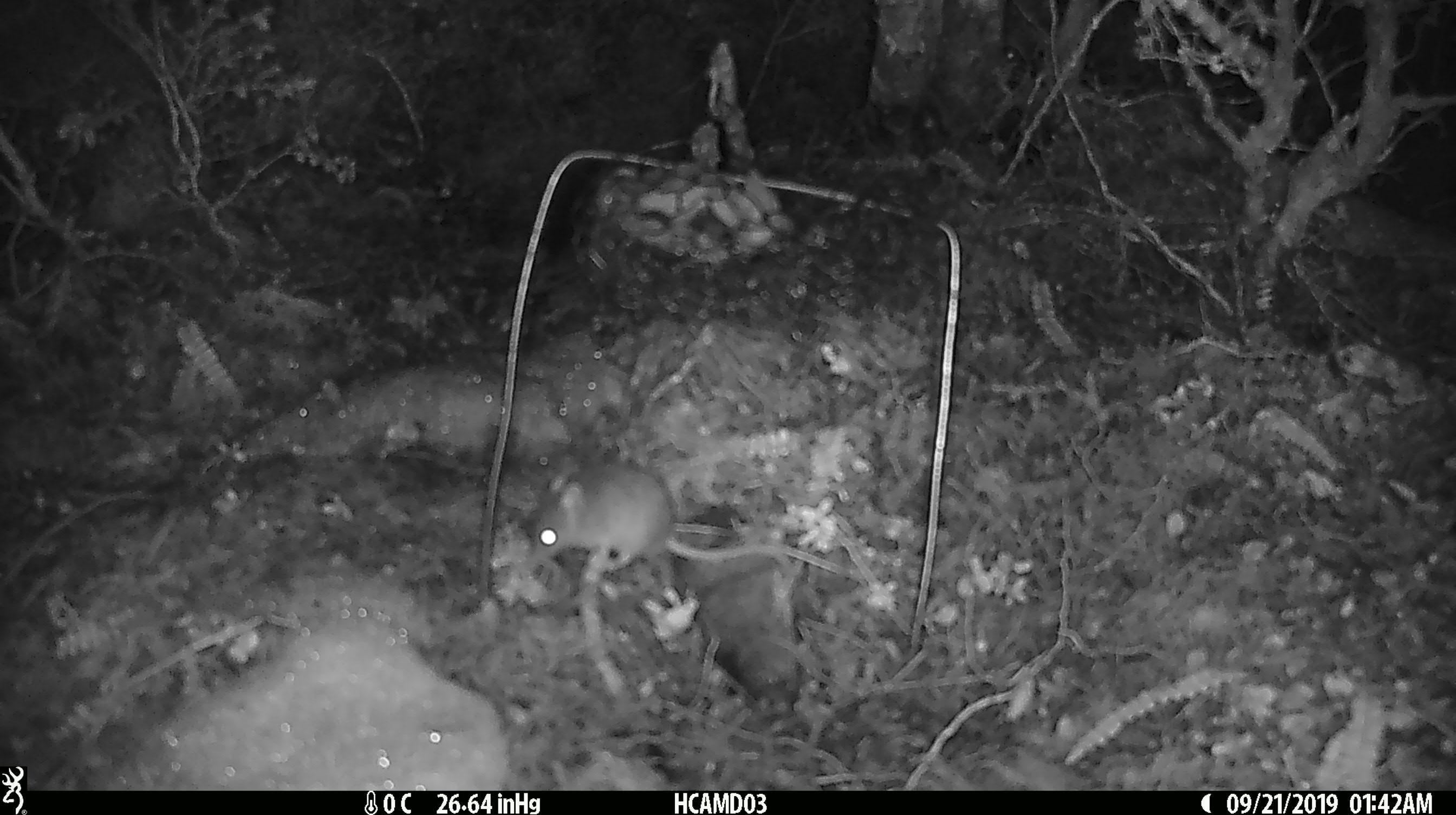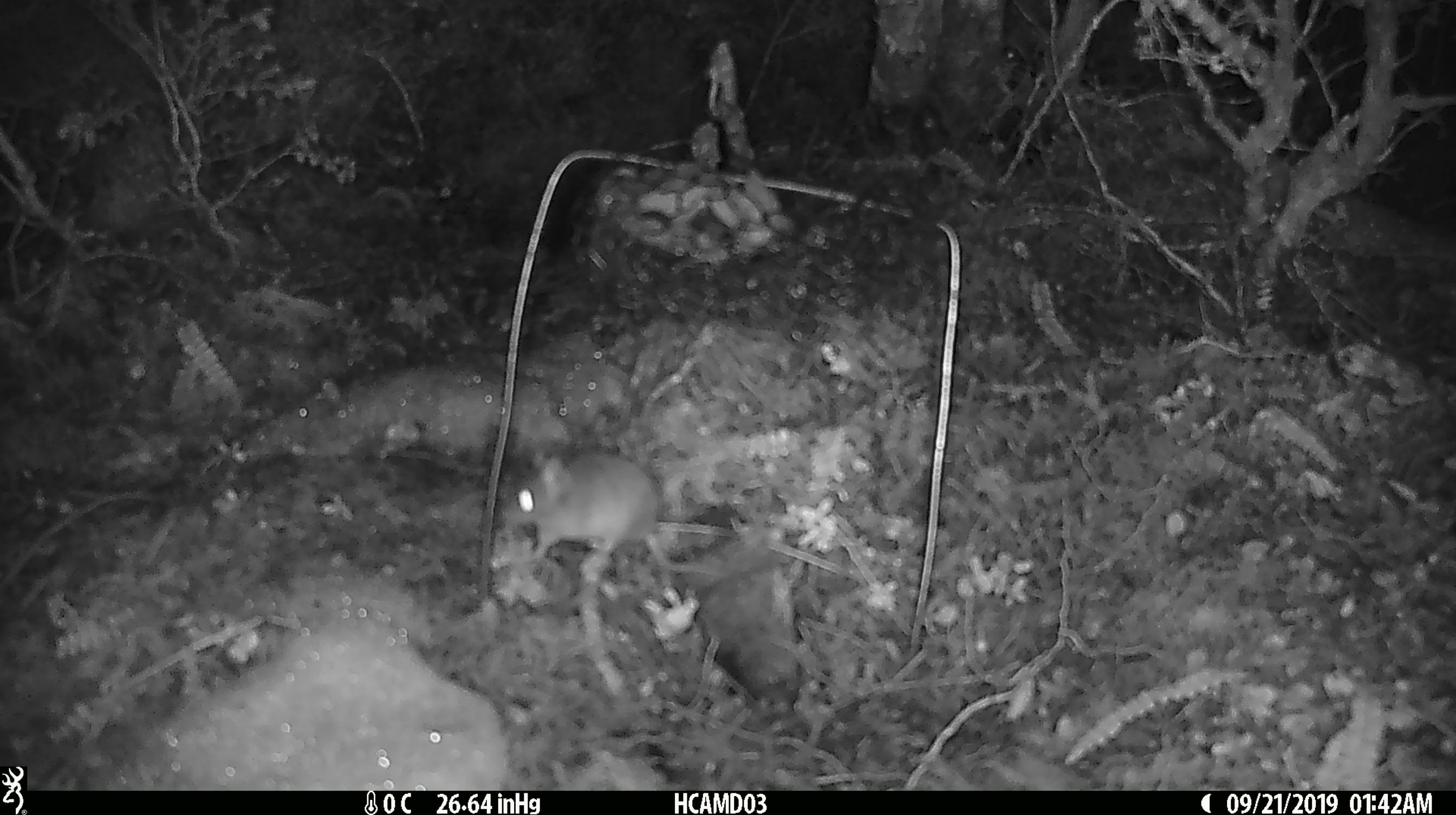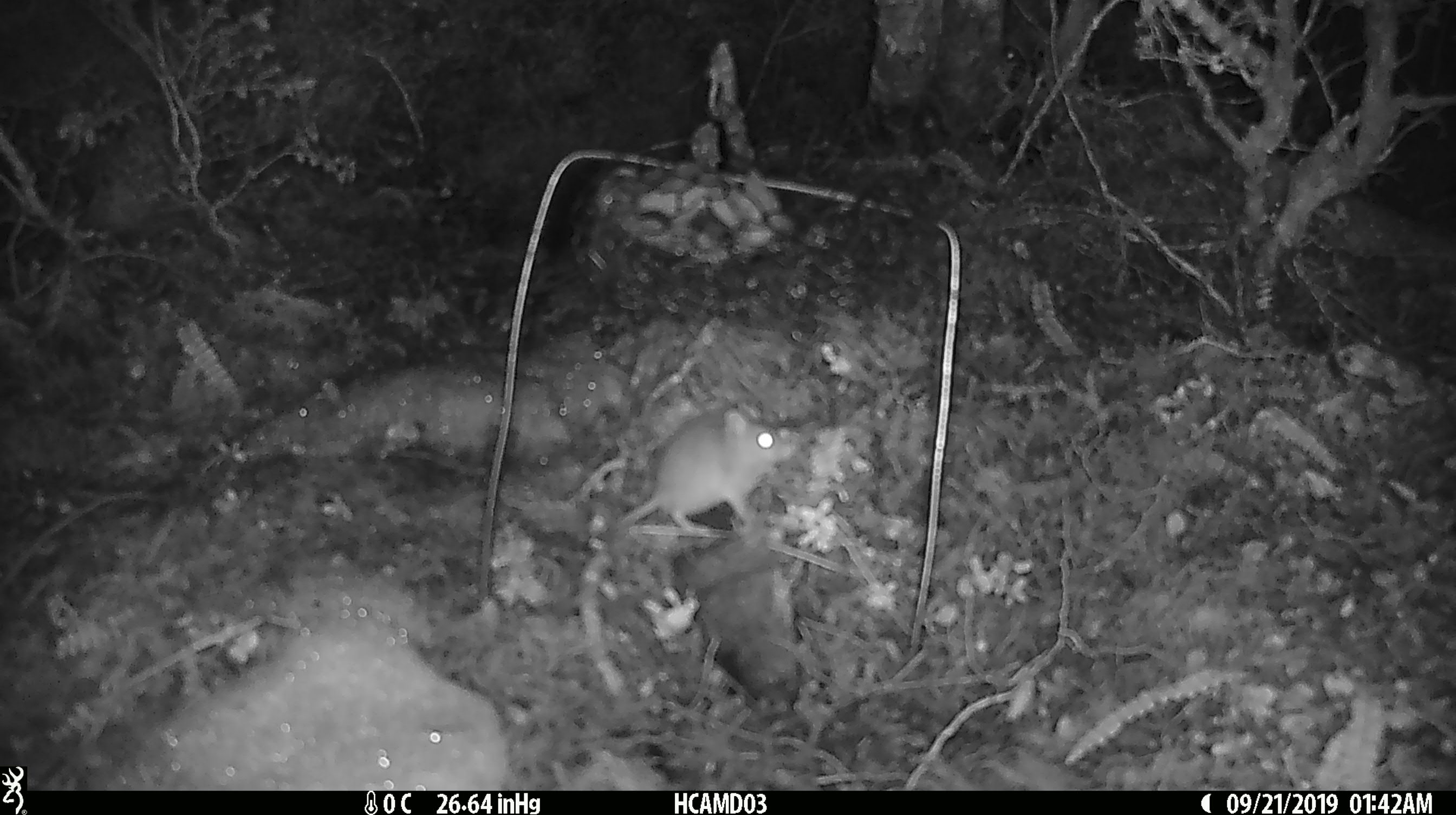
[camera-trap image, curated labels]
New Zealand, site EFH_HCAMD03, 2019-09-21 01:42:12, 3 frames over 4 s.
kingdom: Animalia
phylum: Chordata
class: Mammalia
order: Rodentia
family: Muridae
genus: Mus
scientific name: Mus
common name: mouse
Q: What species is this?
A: Mouse (Mus).